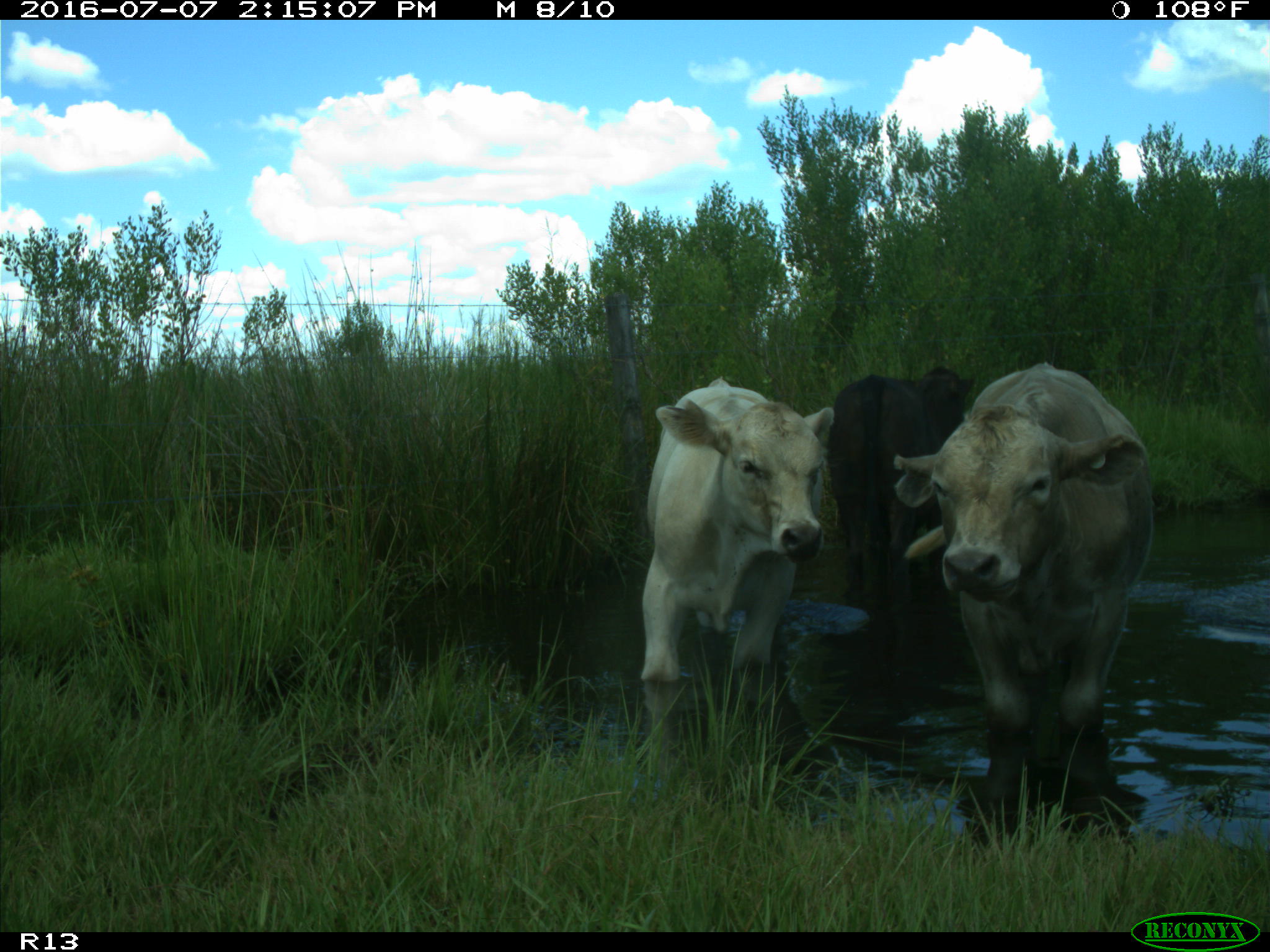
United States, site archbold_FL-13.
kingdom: Animalia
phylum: Chordata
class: Mammalia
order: Artiodactyla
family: Bovidae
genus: Bos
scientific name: Bos taurus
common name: domestic cow